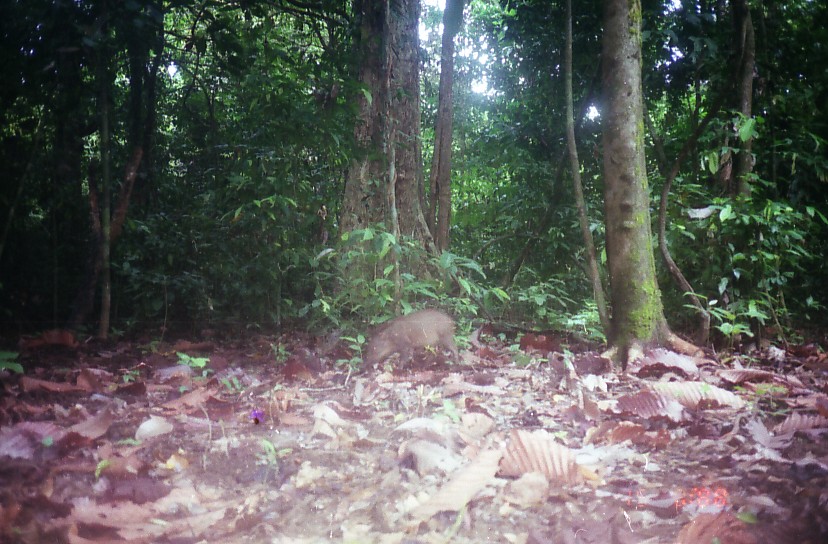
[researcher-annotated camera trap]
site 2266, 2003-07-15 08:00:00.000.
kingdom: Animalia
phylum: Chordata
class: Mammalia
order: Artiodactyla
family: Suidae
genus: Sus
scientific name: Sus scrofa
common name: wild boar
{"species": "Sus scrofa (wild boar)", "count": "1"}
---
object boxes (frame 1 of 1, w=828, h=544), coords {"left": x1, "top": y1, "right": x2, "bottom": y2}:
sus scrofa: {"left": 360, "top": 309, "right": 459, "bottom": 370}